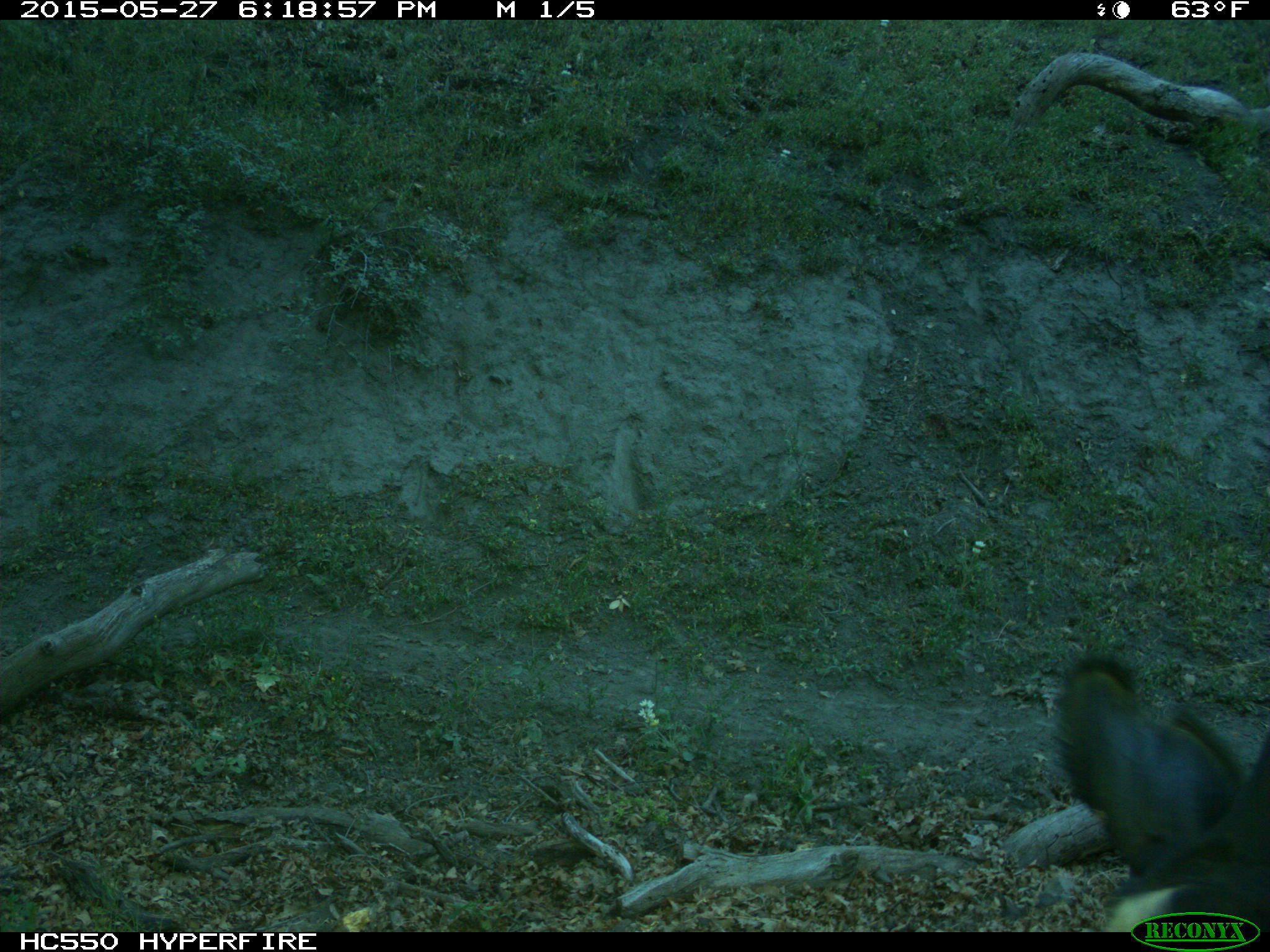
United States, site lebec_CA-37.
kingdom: Animalia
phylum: Chordata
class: Mammalia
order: Artiodactyla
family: Bovidae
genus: Bos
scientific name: Bos taurus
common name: domestic cow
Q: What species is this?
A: Bos taurus (domestic cow).